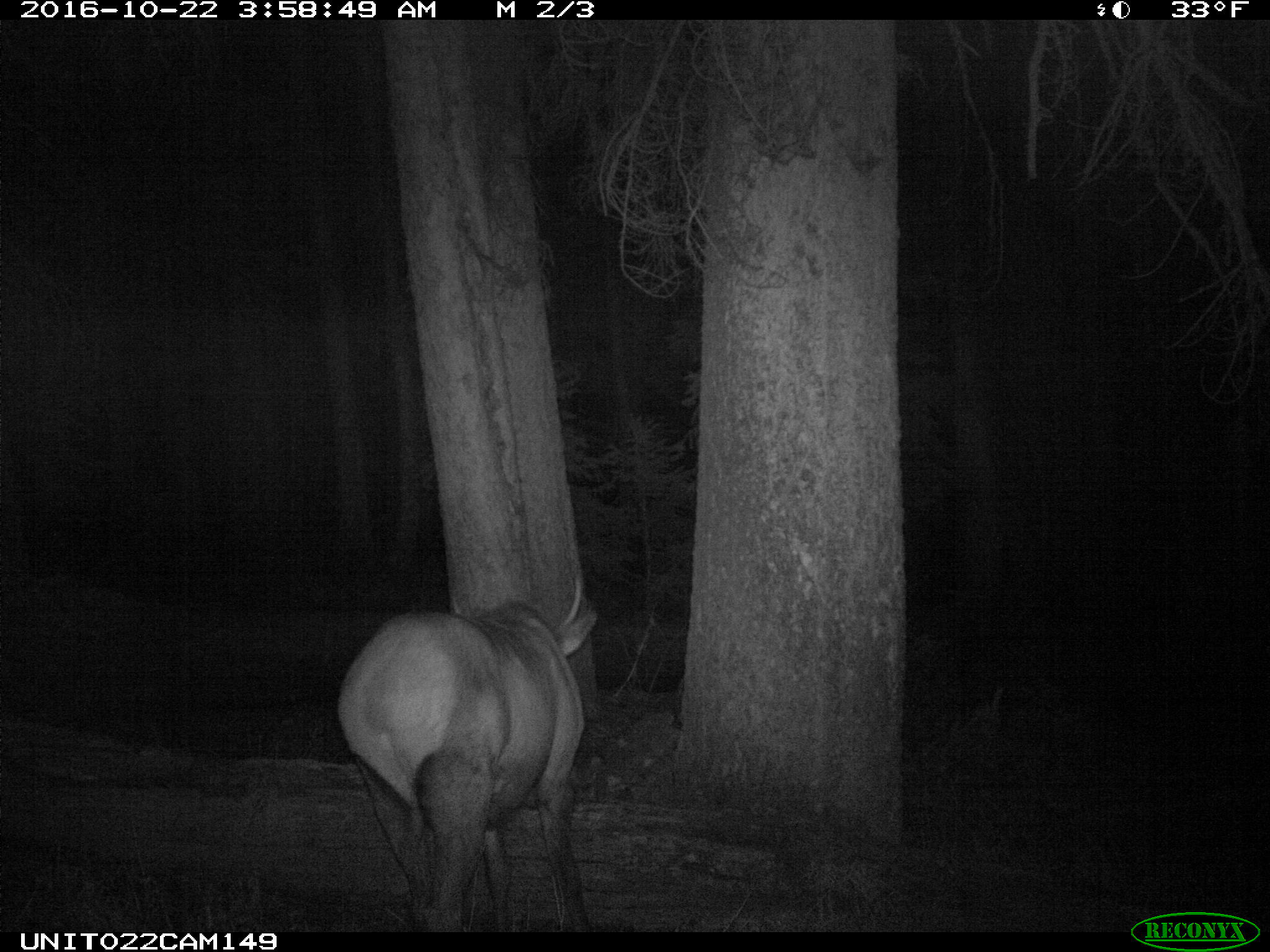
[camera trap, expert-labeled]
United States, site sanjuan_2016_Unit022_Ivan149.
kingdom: Animalia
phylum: Chordata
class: Mammalia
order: Artiodactyla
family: Cervidae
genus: Cervus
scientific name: Cervus elaphus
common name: red deer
Cervus elaphus (red deer).